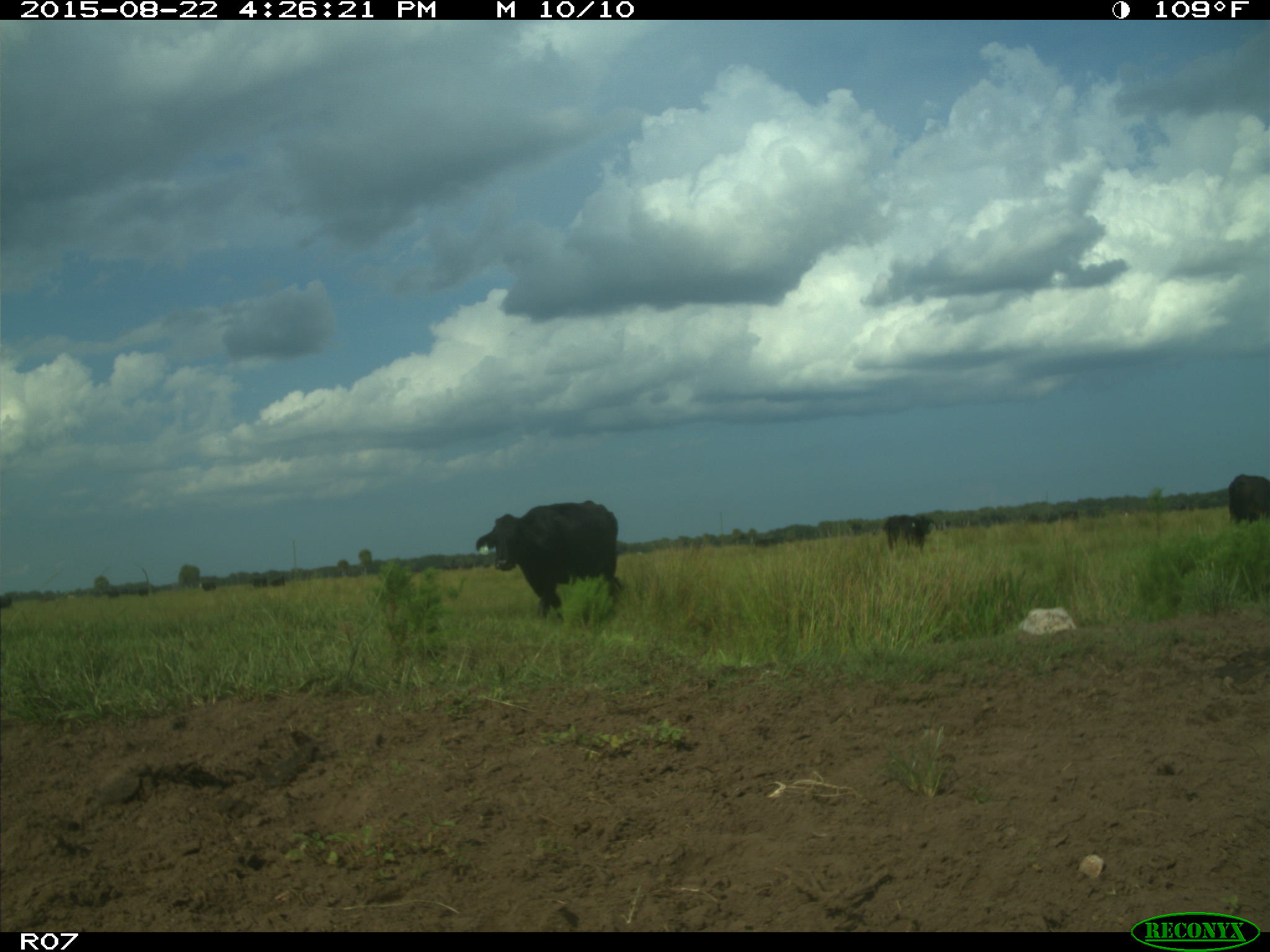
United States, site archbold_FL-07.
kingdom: Animalia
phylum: Chordata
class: Mammalia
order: Artiodactyla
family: Bovidae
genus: Bos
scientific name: Bos taurus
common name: domestic cow